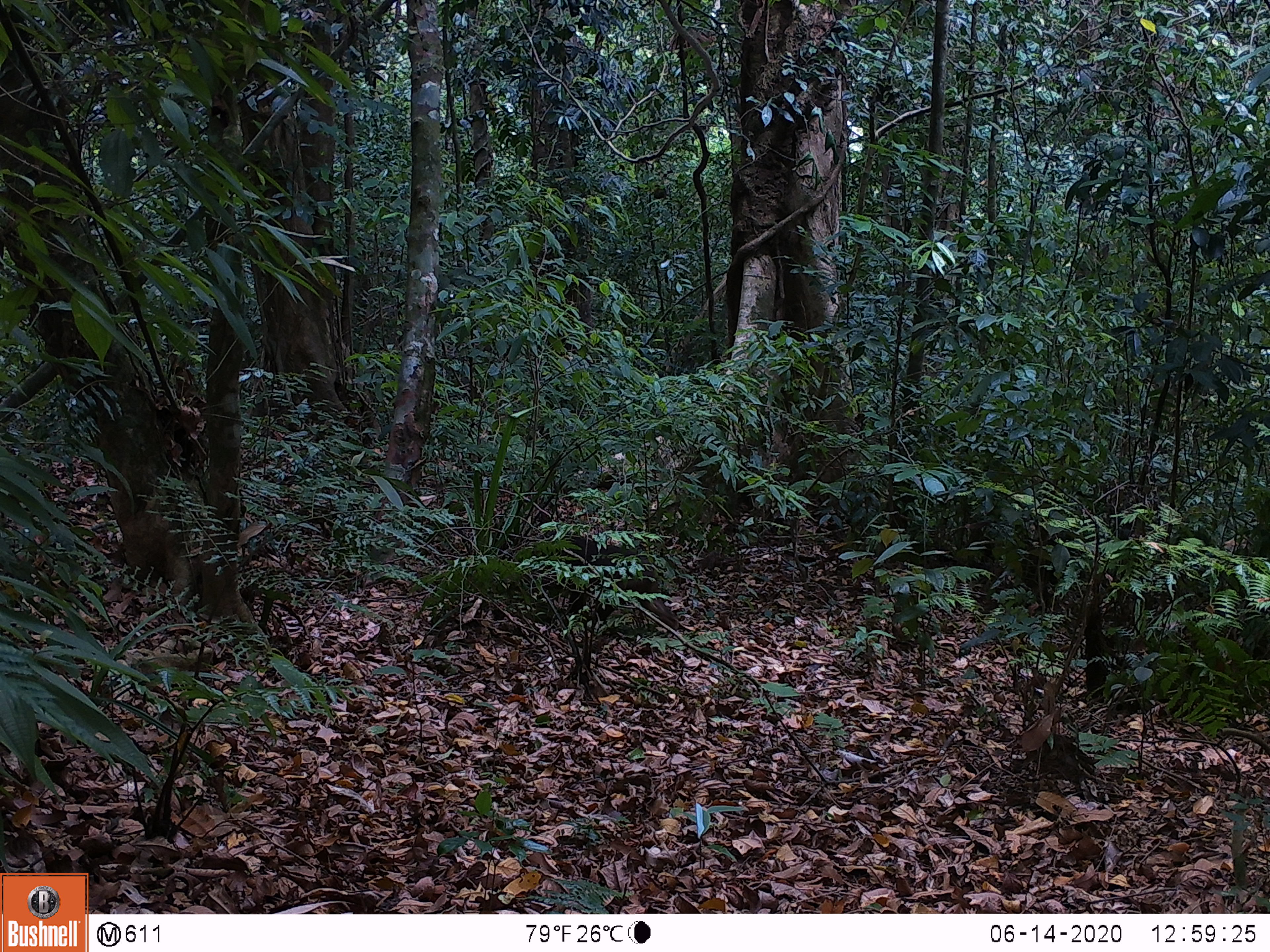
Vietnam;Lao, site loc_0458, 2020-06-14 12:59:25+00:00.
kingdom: Animalia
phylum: Chordata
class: Mammalia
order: Artiodactyla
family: Suidae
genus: Sus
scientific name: Sus scrofa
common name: eurasian wild pig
Eurasian wild pig (Sus scrofa). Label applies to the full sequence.